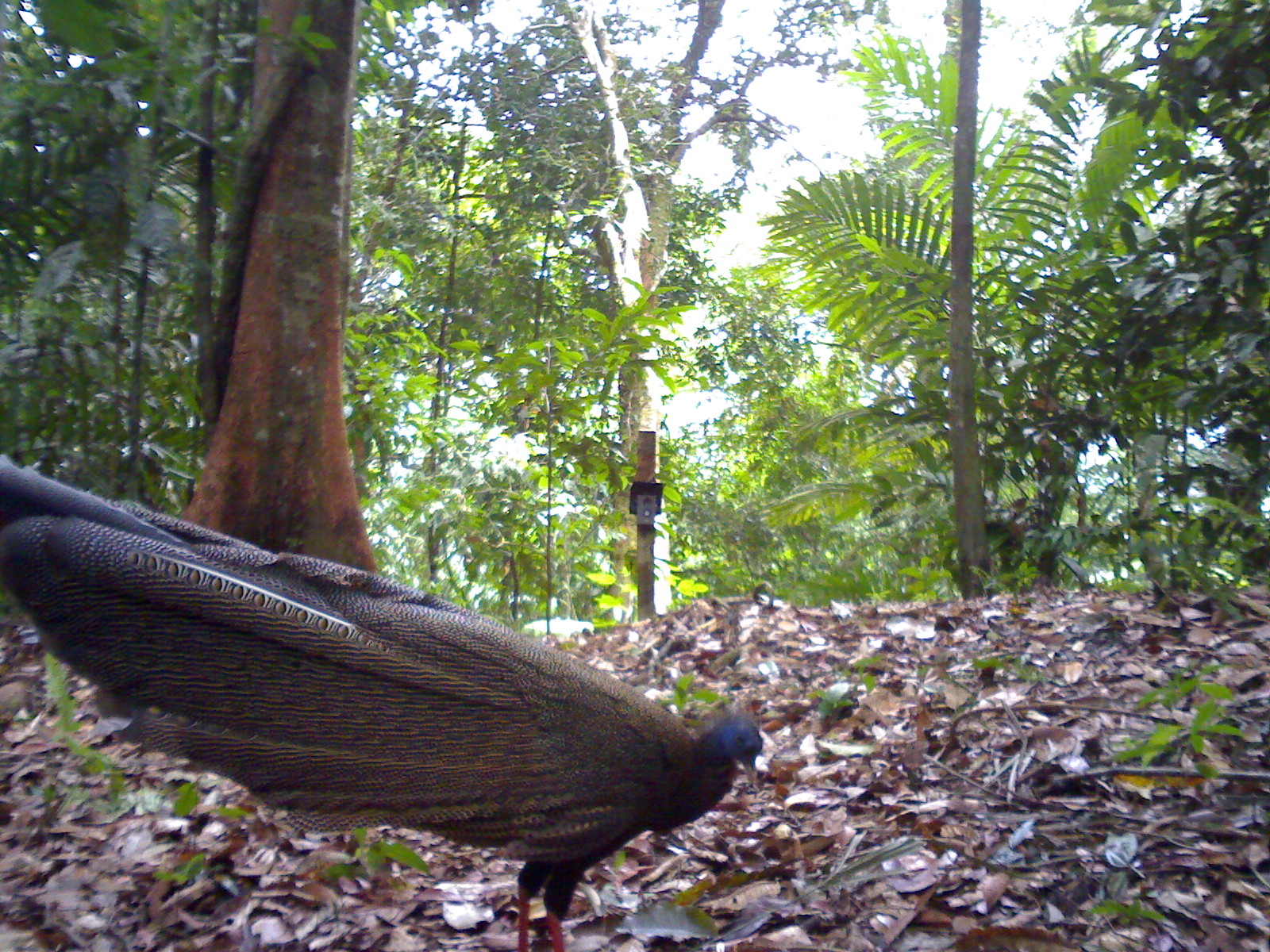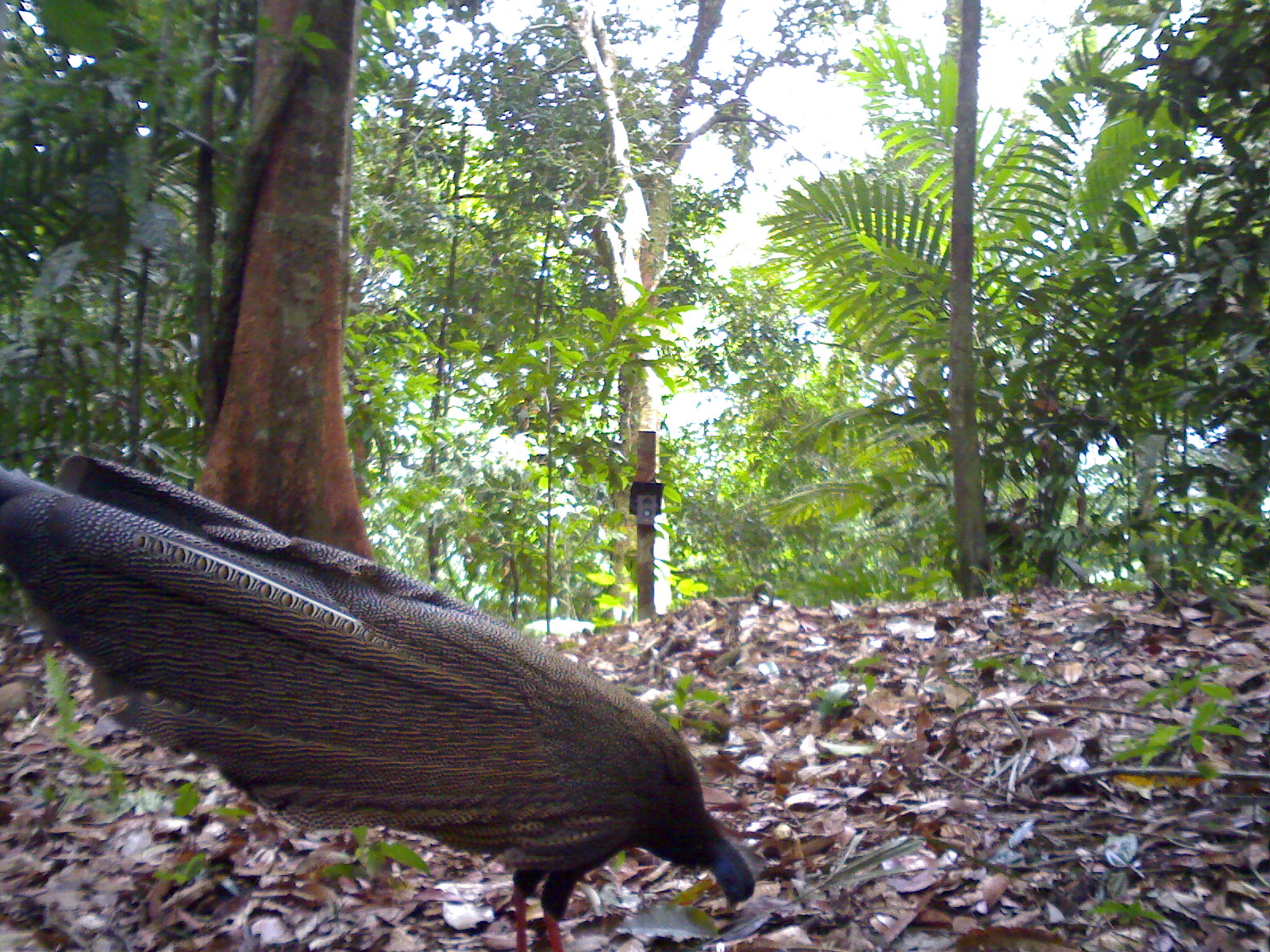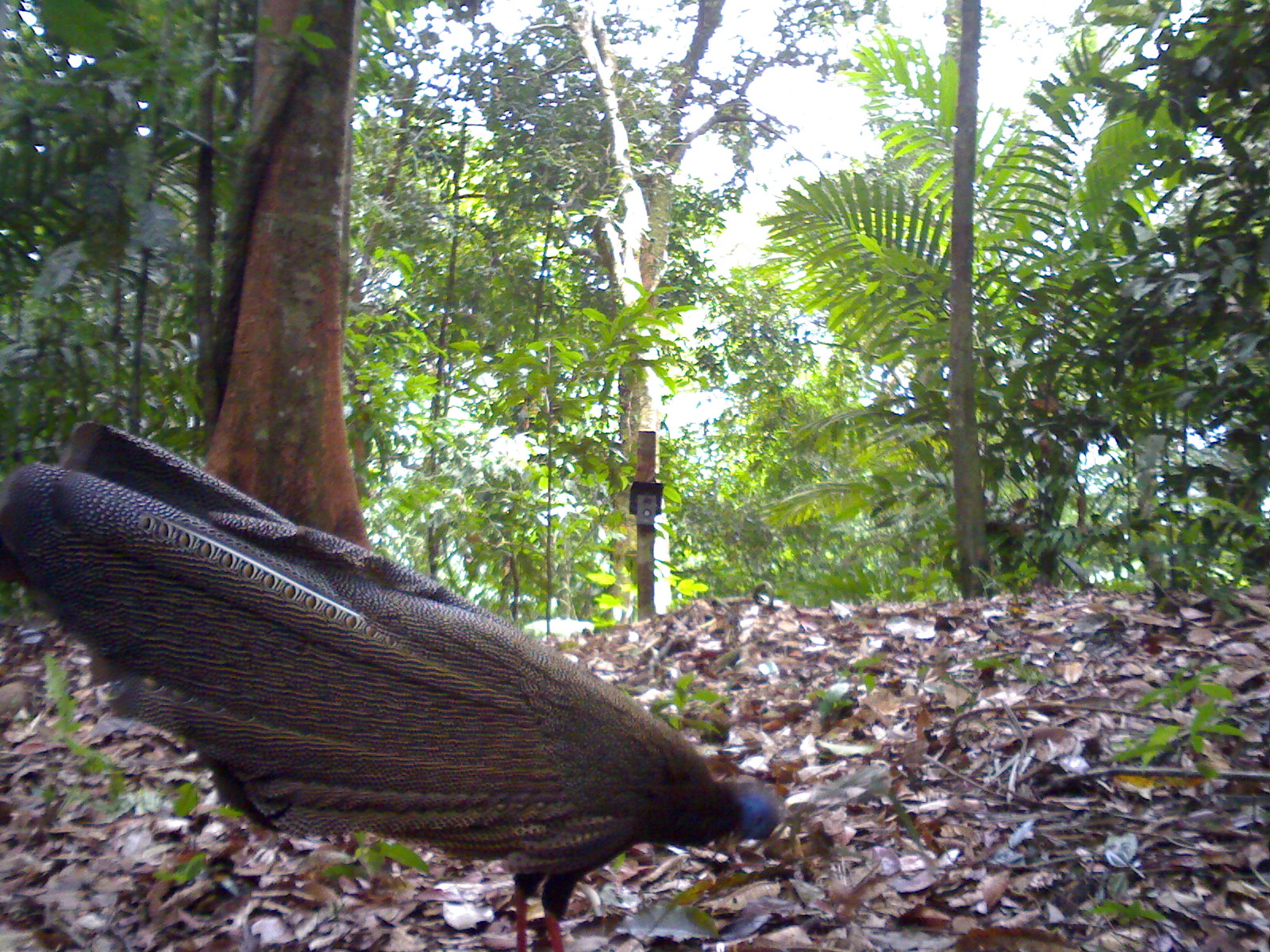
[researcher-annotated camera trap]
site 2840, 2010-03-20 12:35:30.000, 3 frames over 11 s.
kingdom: Animalia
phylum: Chordata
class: Aves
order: Galliformes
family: Phasianidae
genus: Argusianus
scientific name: Argusianus argus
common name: great argus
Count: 1.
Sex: female.